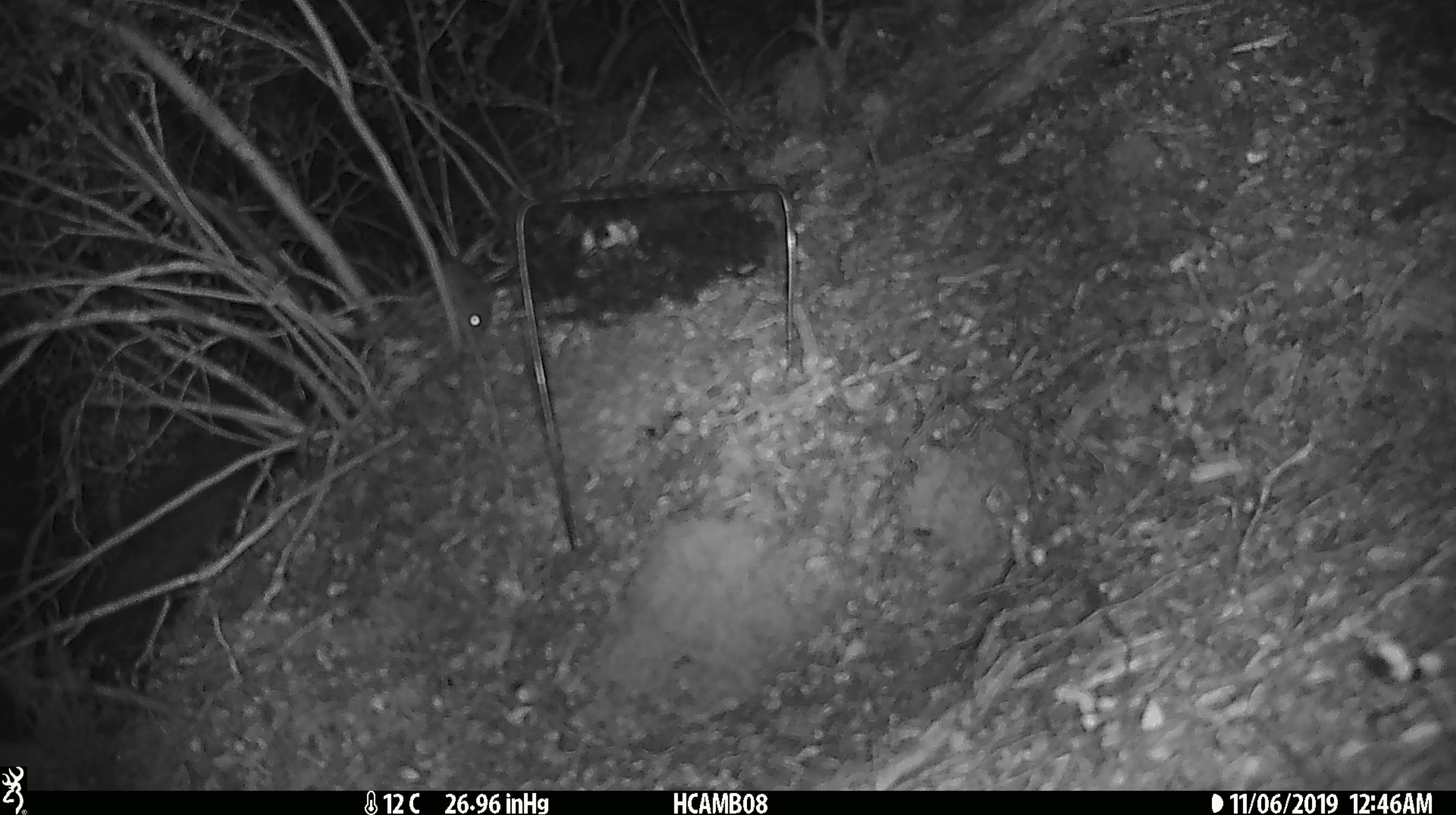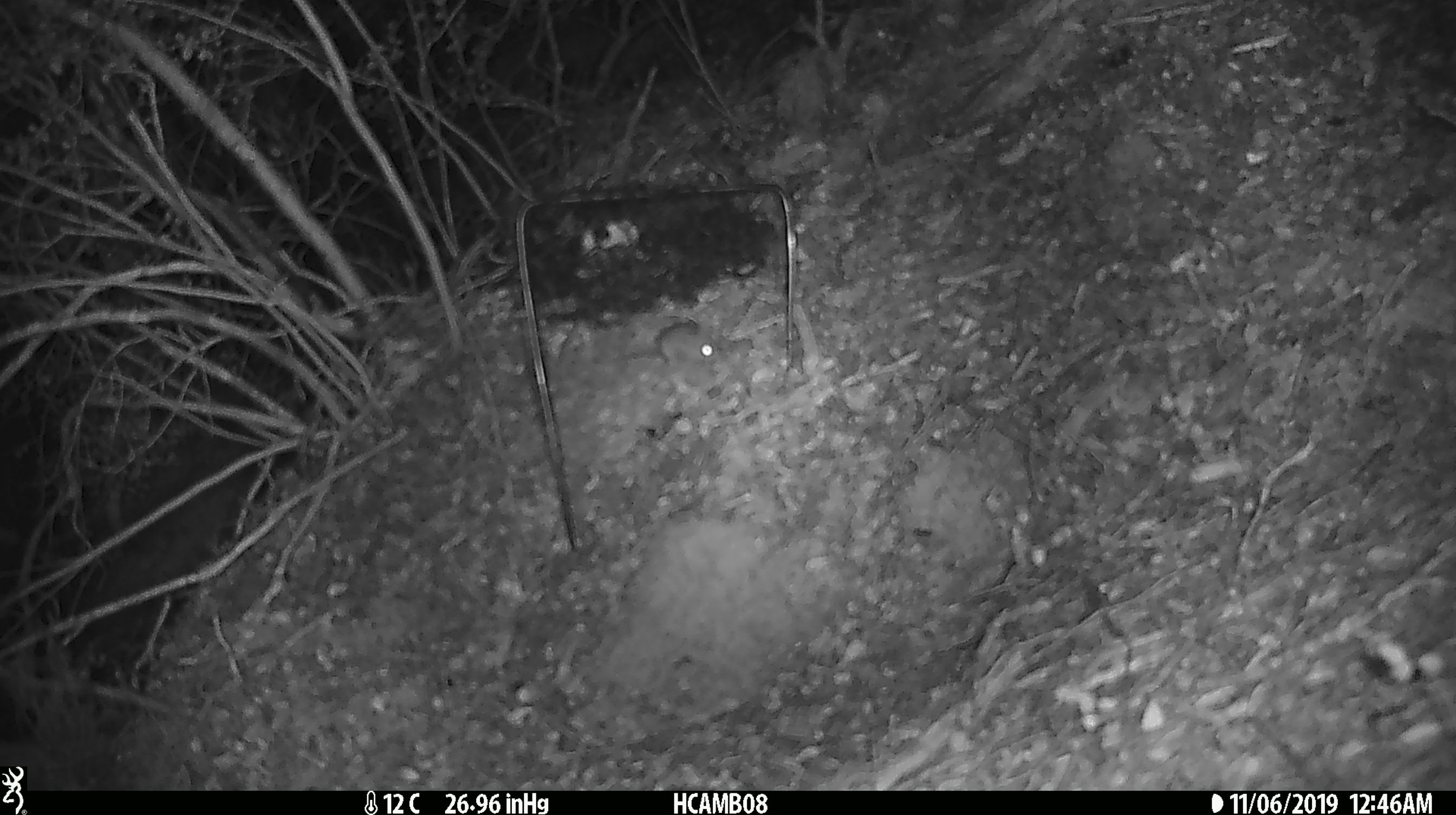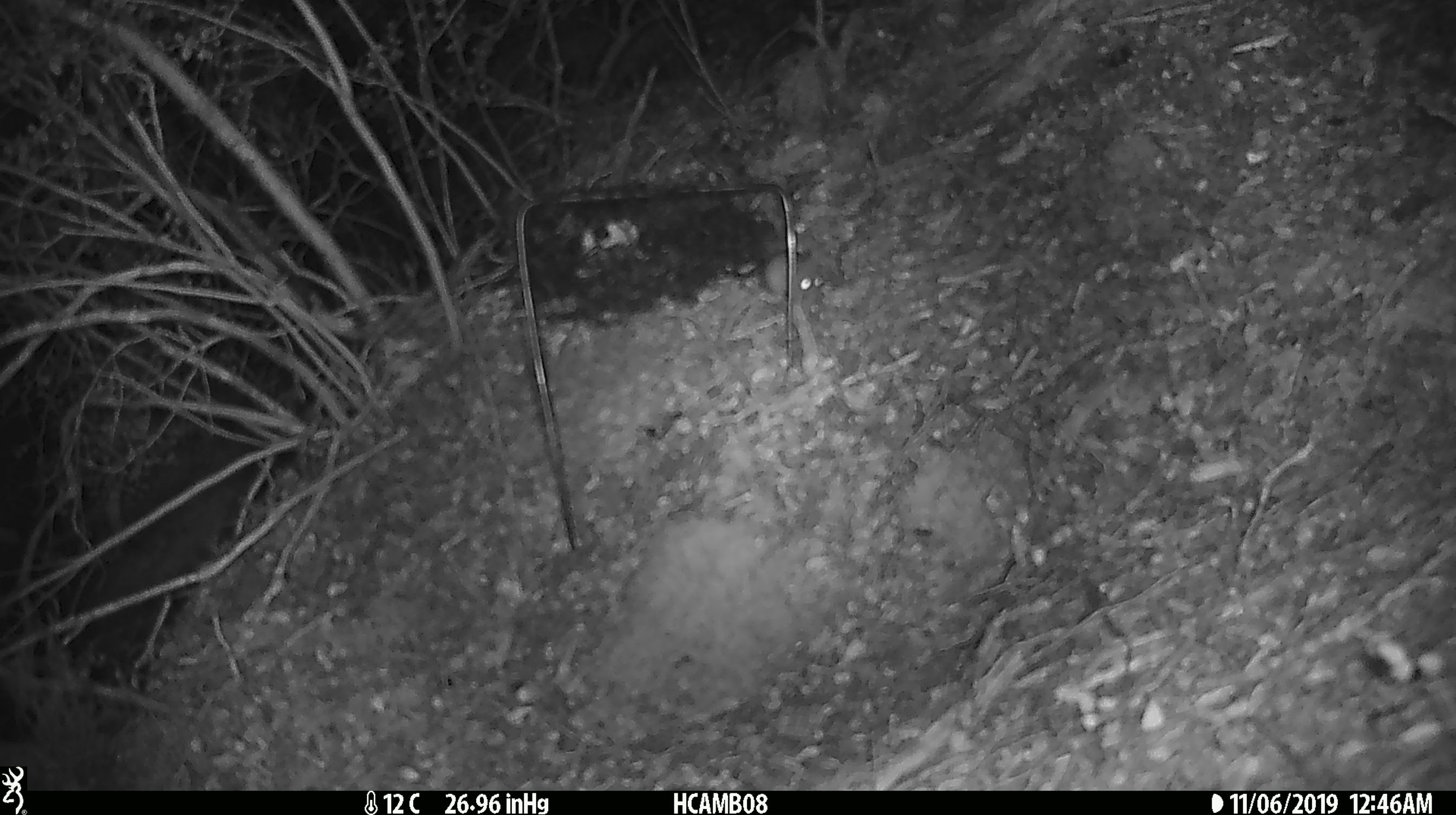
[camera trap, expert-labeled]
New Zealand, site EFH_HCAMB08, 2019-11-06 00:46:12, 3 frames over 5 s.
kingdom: Animalia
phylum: Chordata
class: Mammalia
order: Rodentia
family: Muridae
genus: Mus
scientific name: Mus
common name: mouse